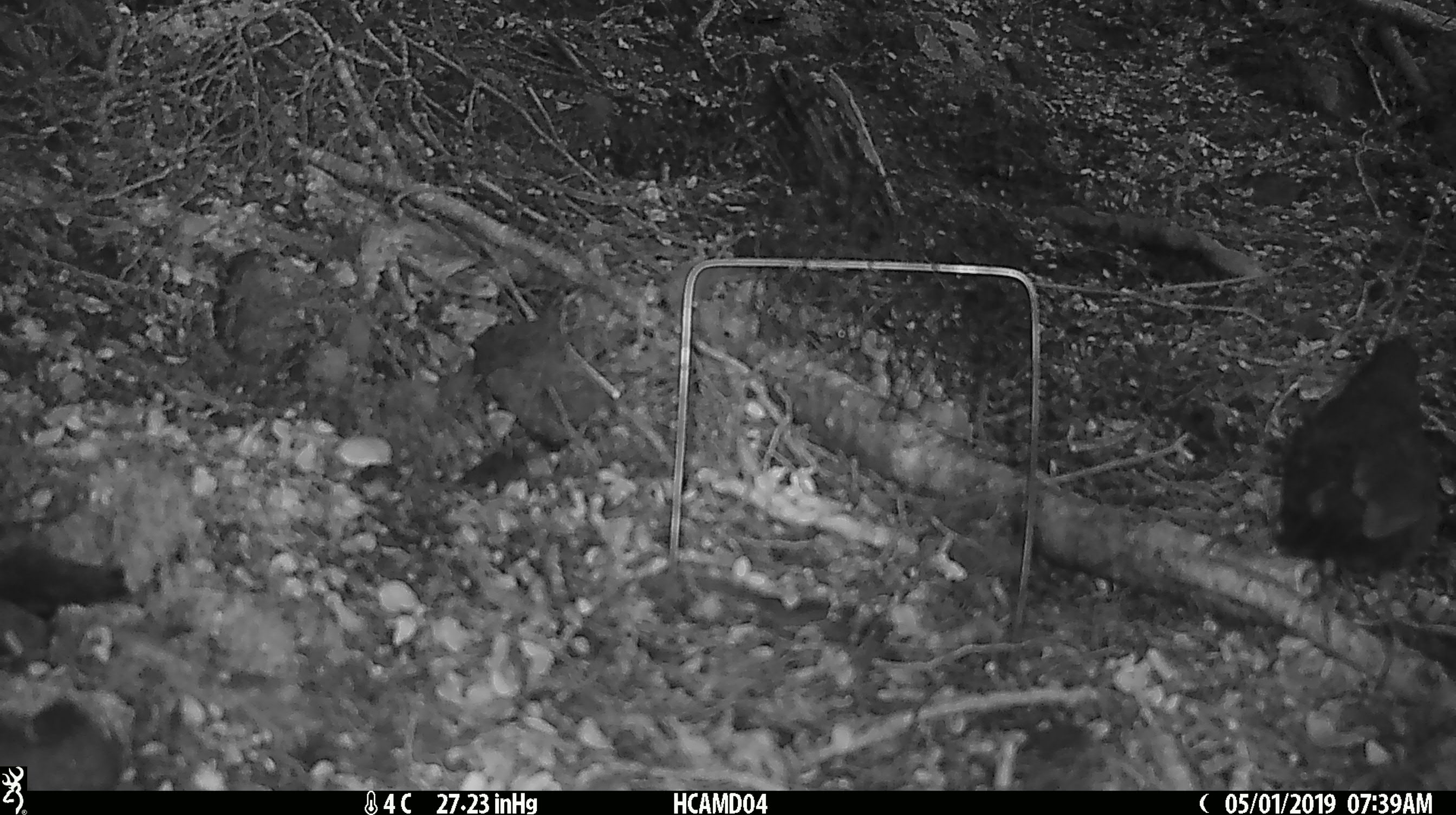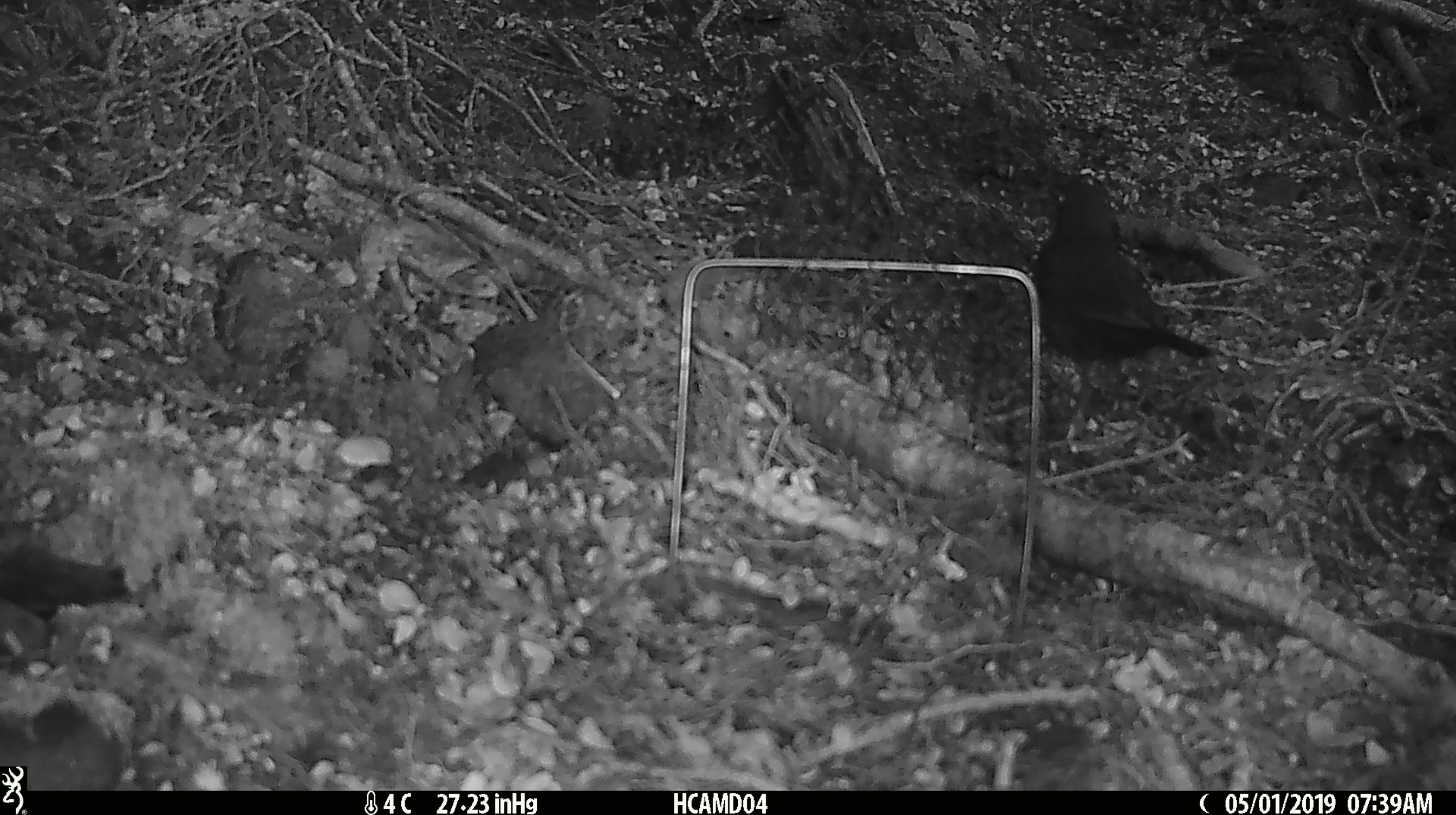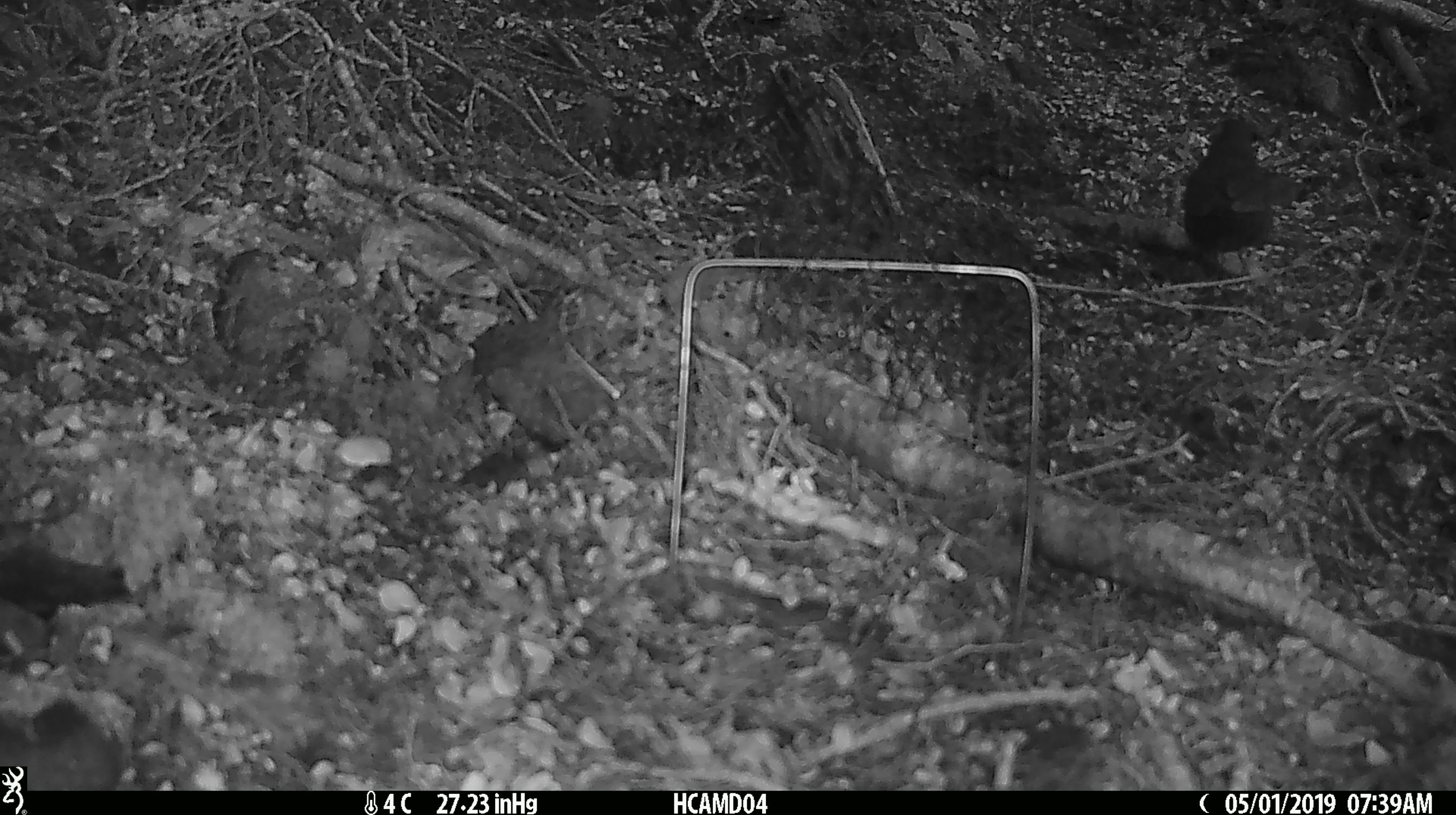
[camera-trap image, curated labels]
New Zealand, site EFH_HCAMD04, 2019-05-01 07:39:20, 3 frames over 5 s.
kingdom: Animalia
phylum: Chordata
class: Aves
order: Passeriformes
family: Turdidae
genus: Turdus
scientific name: Turdus merula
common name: eurasian blackbird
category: blackbird